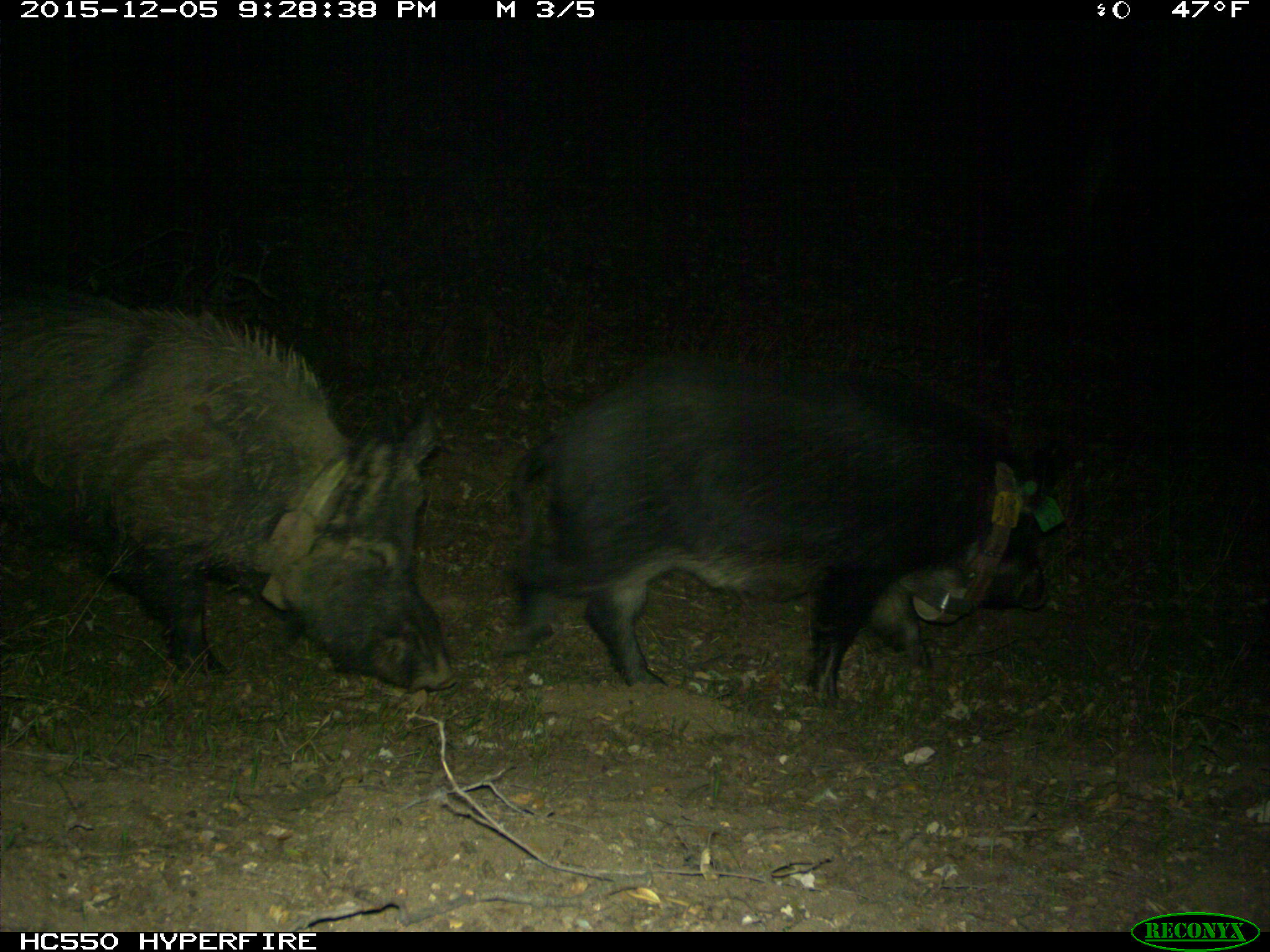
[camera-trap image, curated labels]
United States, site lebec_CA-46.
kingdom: Animalia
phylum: Chordata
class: Mammalia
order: Artiodactyla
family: Suidae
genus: Sus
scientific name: Sus scrofa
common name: wild boar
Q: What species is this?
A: Sus scrofa (wild boar).